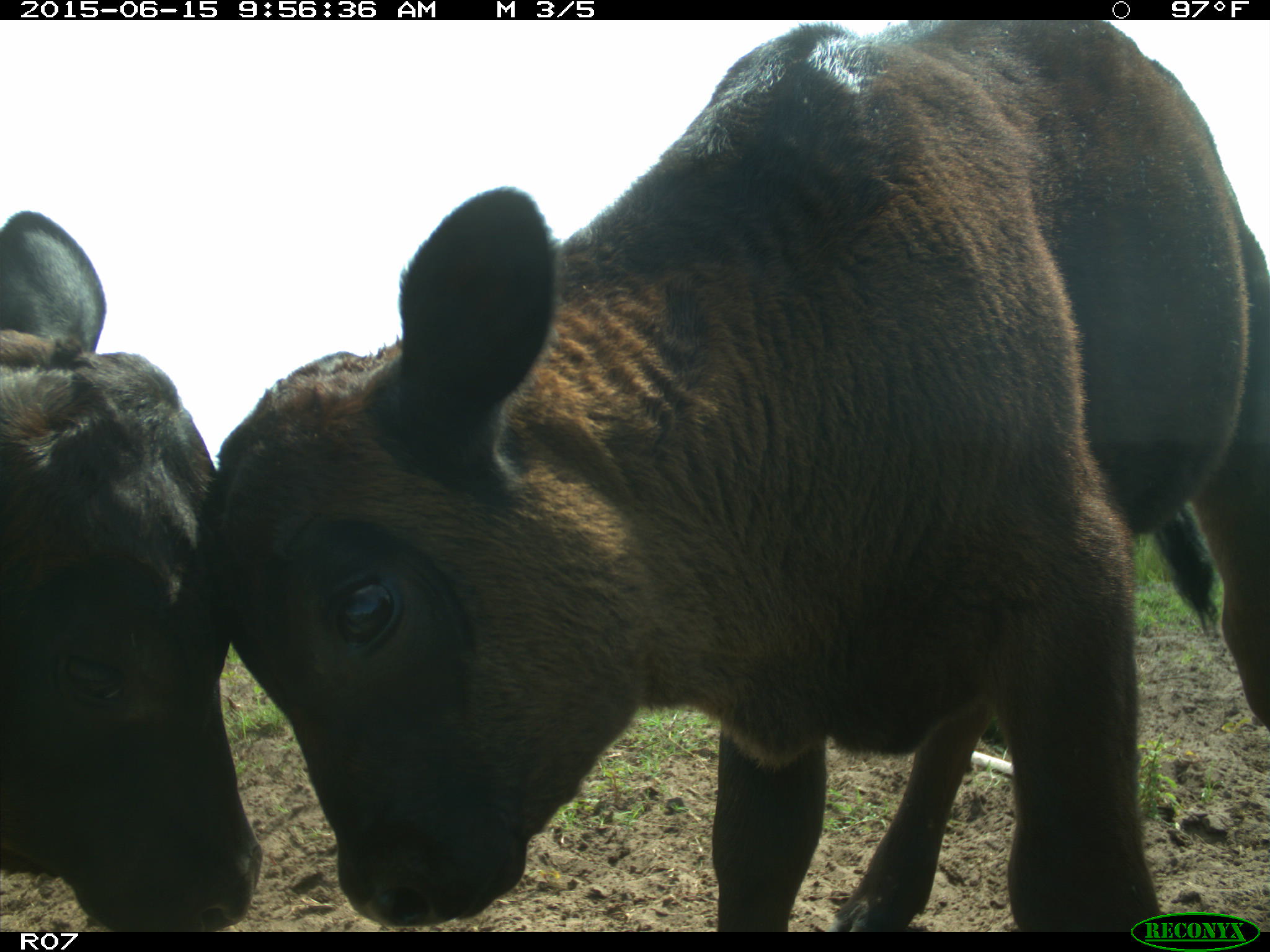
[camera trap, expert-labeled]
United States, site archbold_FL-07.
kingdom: Animalia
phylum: Chordata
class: Mammalia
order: Artiodactyla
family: Bovidae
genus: Bos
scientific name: Bos taurus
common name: domestic cow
Bos taurus (domestic cow).